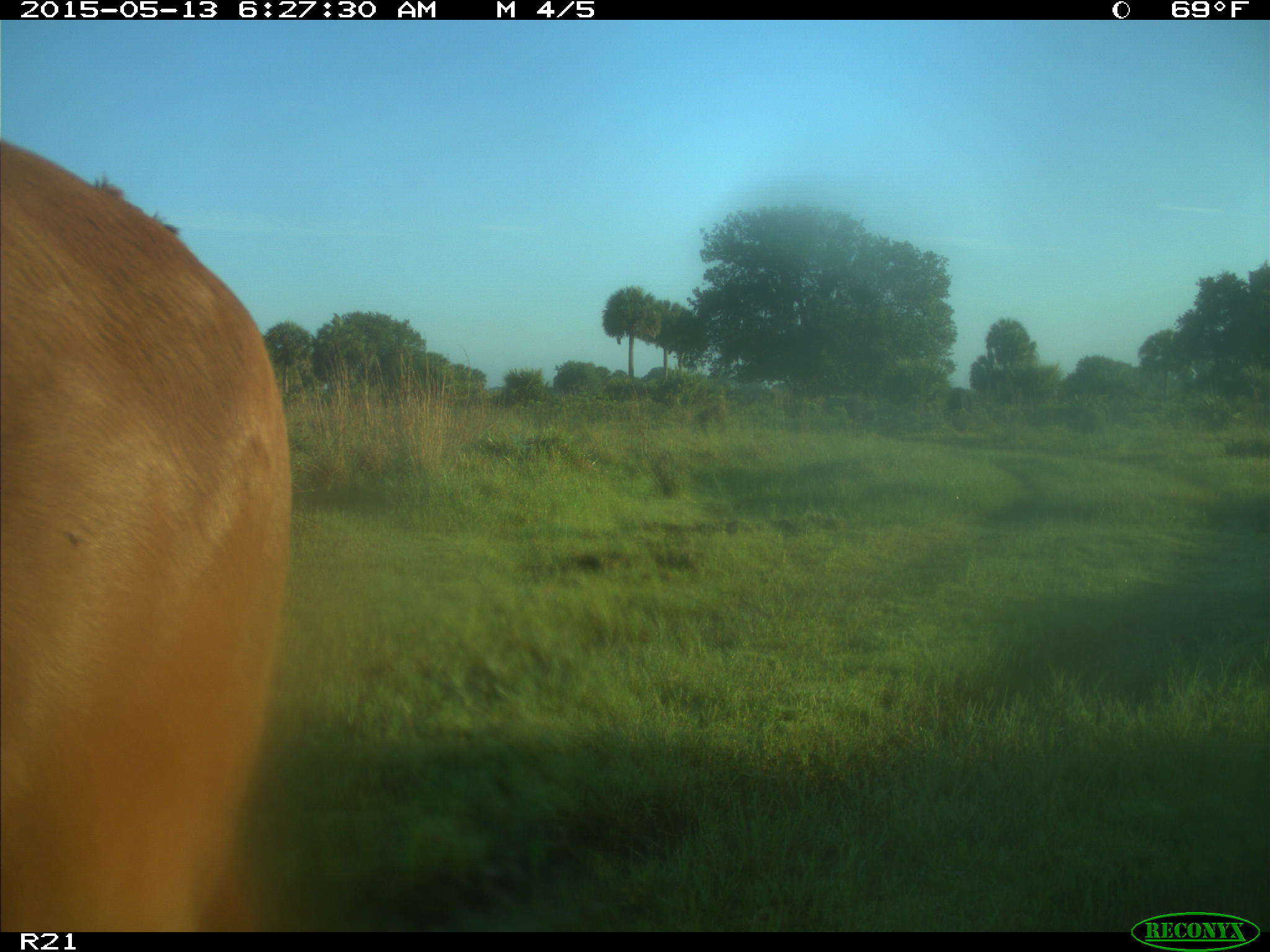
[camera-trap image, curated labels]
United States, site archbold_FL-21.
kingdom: Animalia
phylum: Chordata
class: Mammalia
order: Artiodactyla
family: Bovidae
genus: Bos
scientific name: Bos taurus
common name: domestic cow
Bos taurus (domestic cow).